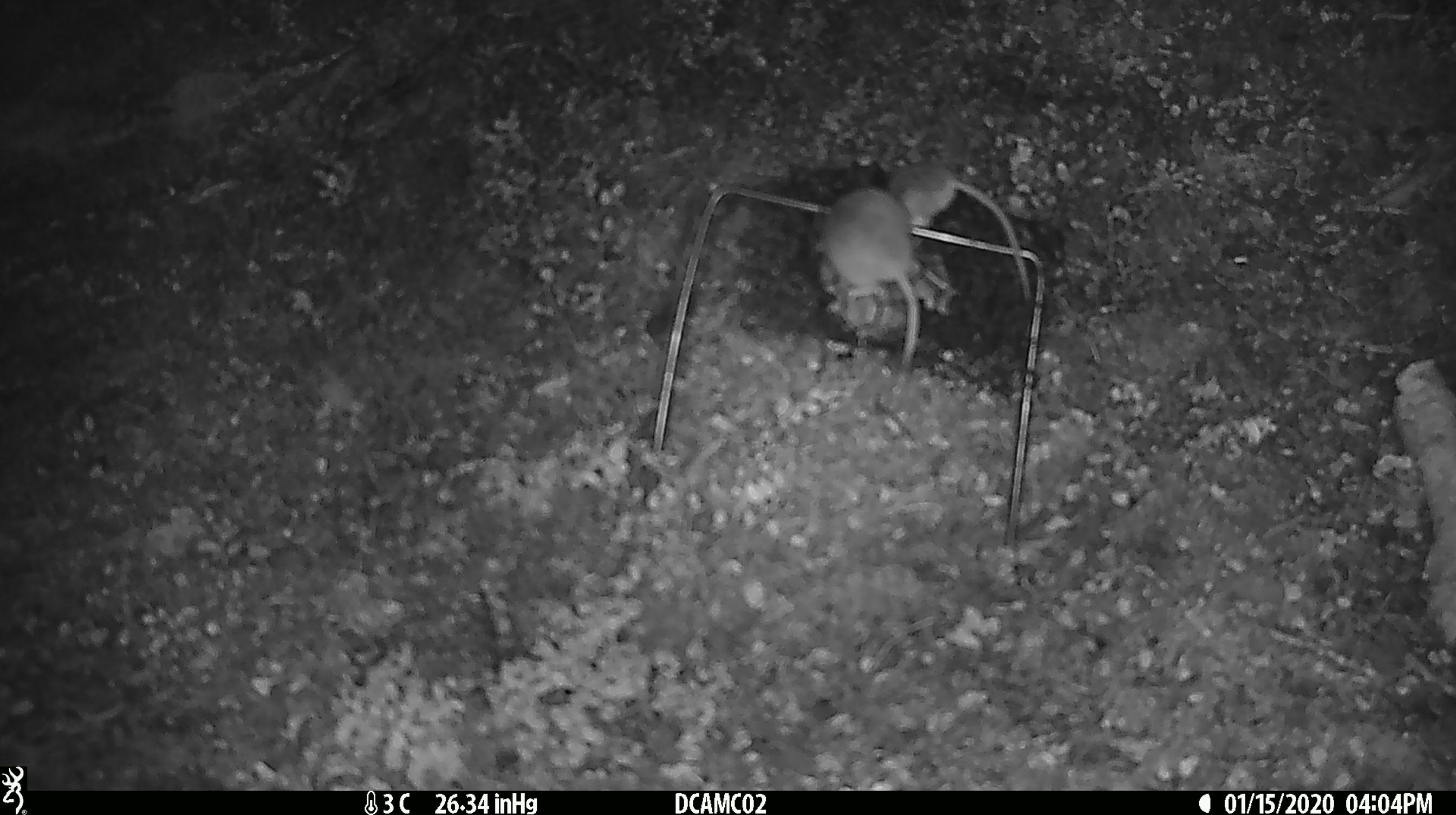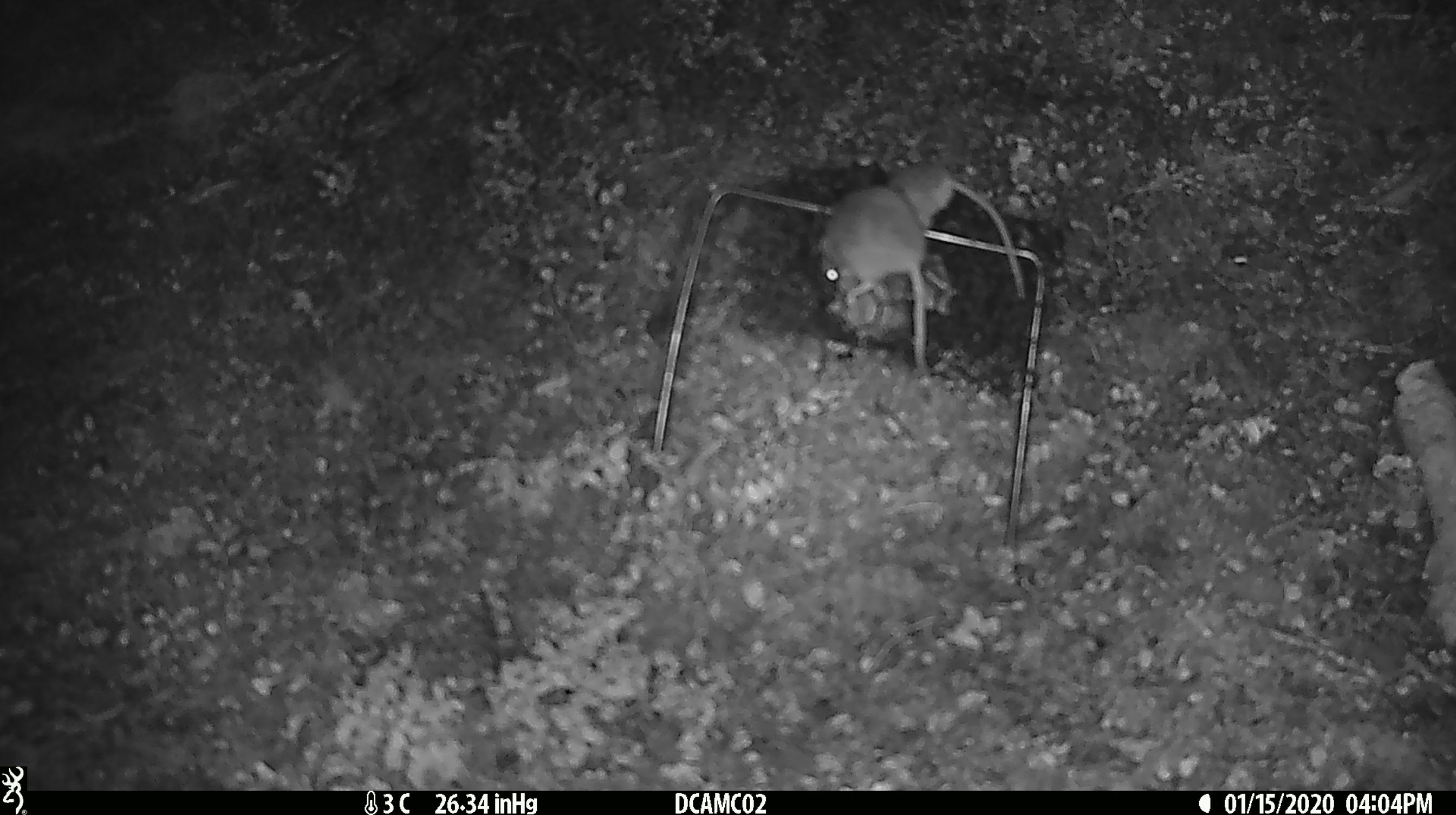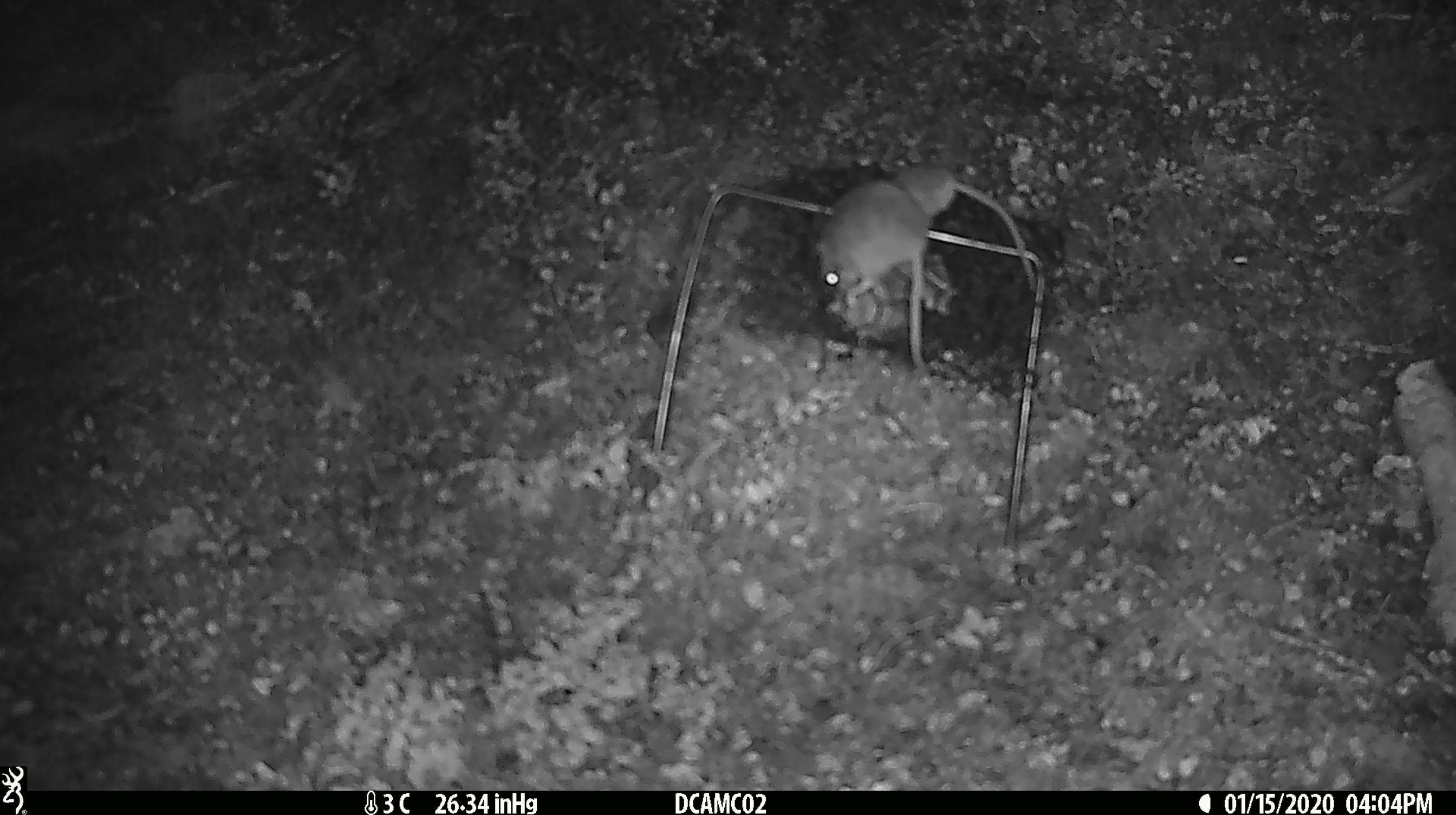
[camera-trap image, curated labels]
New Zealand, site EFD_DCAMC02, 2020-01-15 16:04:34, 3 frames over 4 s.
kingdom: Animalia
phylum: Chordata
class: Mammalia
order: Rodentia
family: Muridae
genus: Mus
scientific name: Mus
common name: mouse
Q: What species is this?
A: Mouse (Mus).